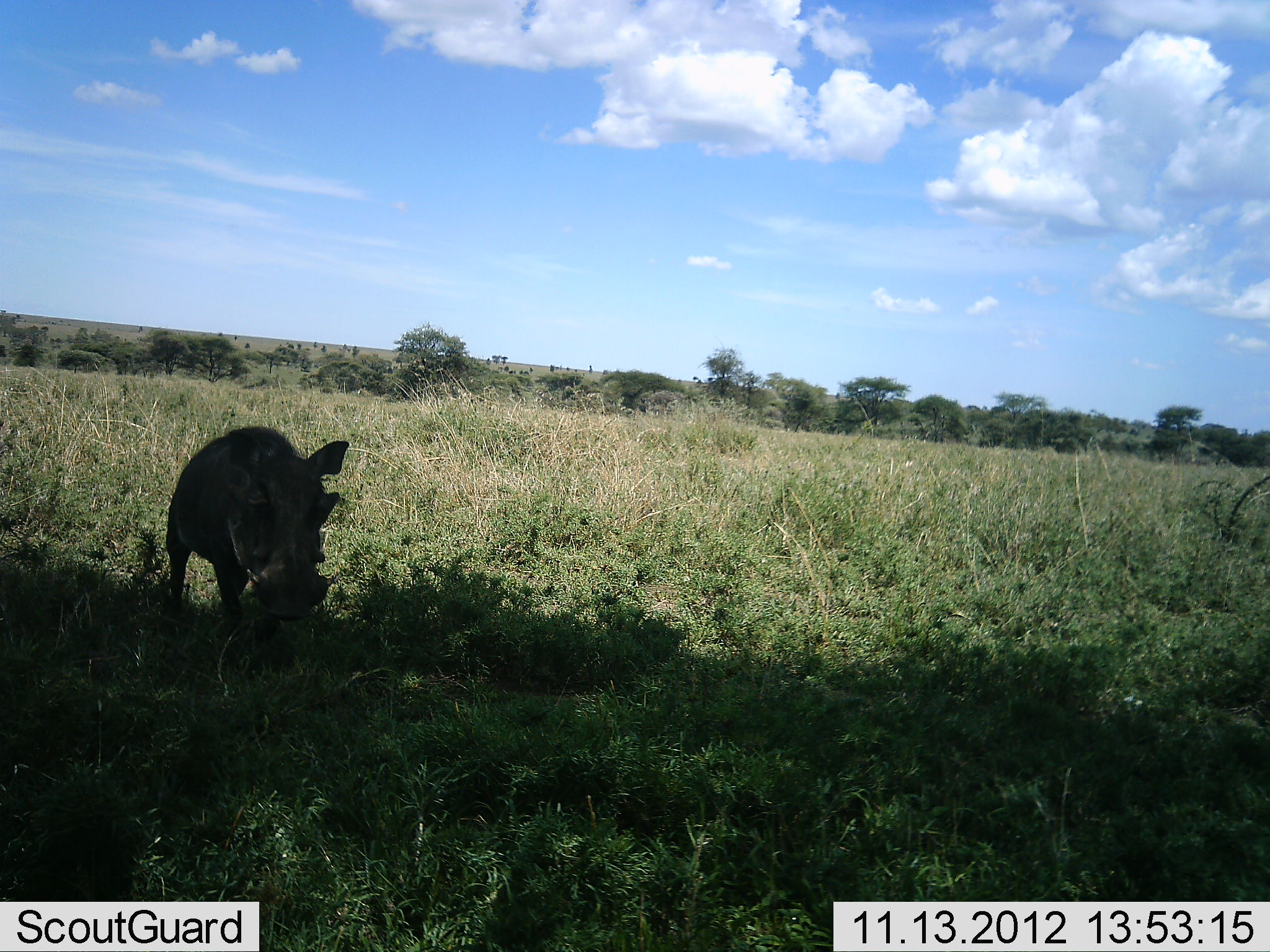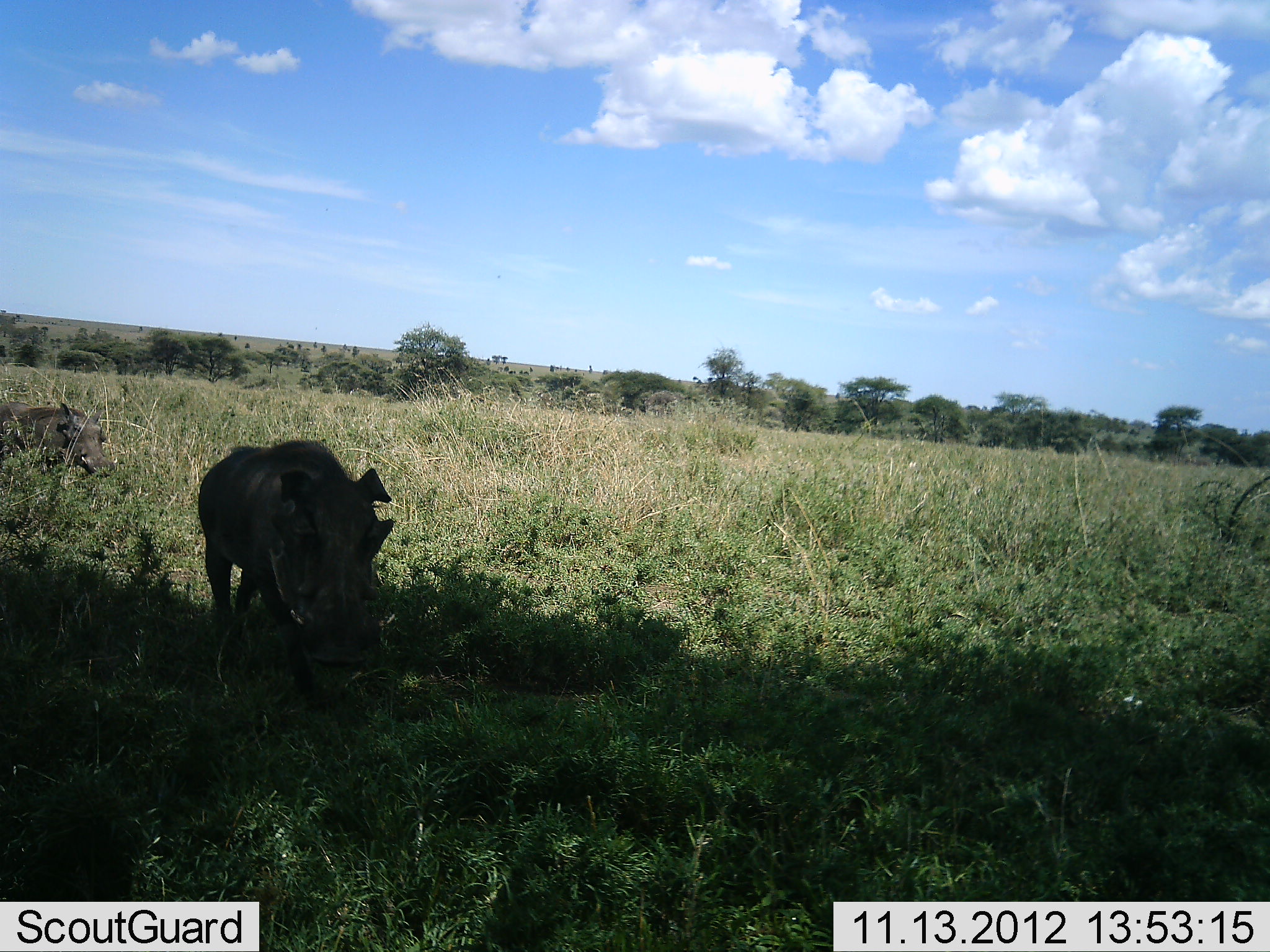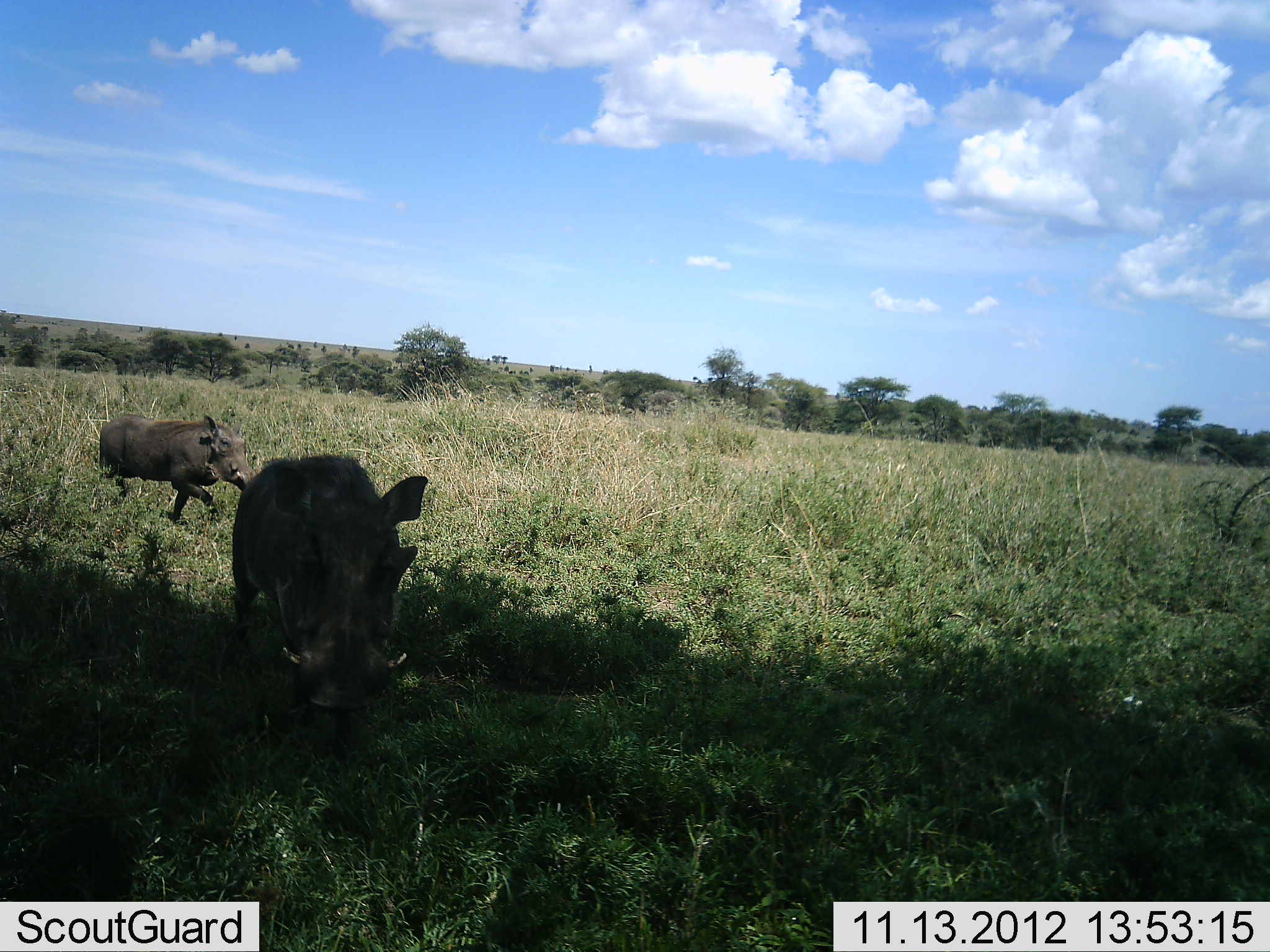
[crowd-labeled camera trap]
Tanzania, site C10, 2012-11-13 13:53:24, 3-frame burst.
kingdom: Animalia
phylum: Chordata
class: Mammalia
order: Artiodactyla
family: Suidae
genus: Phacochoerus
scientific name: Phacochoerus africanus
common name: warthog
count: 2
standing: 10%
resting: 0%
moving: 100%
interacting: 0%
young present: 0%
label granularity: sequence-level